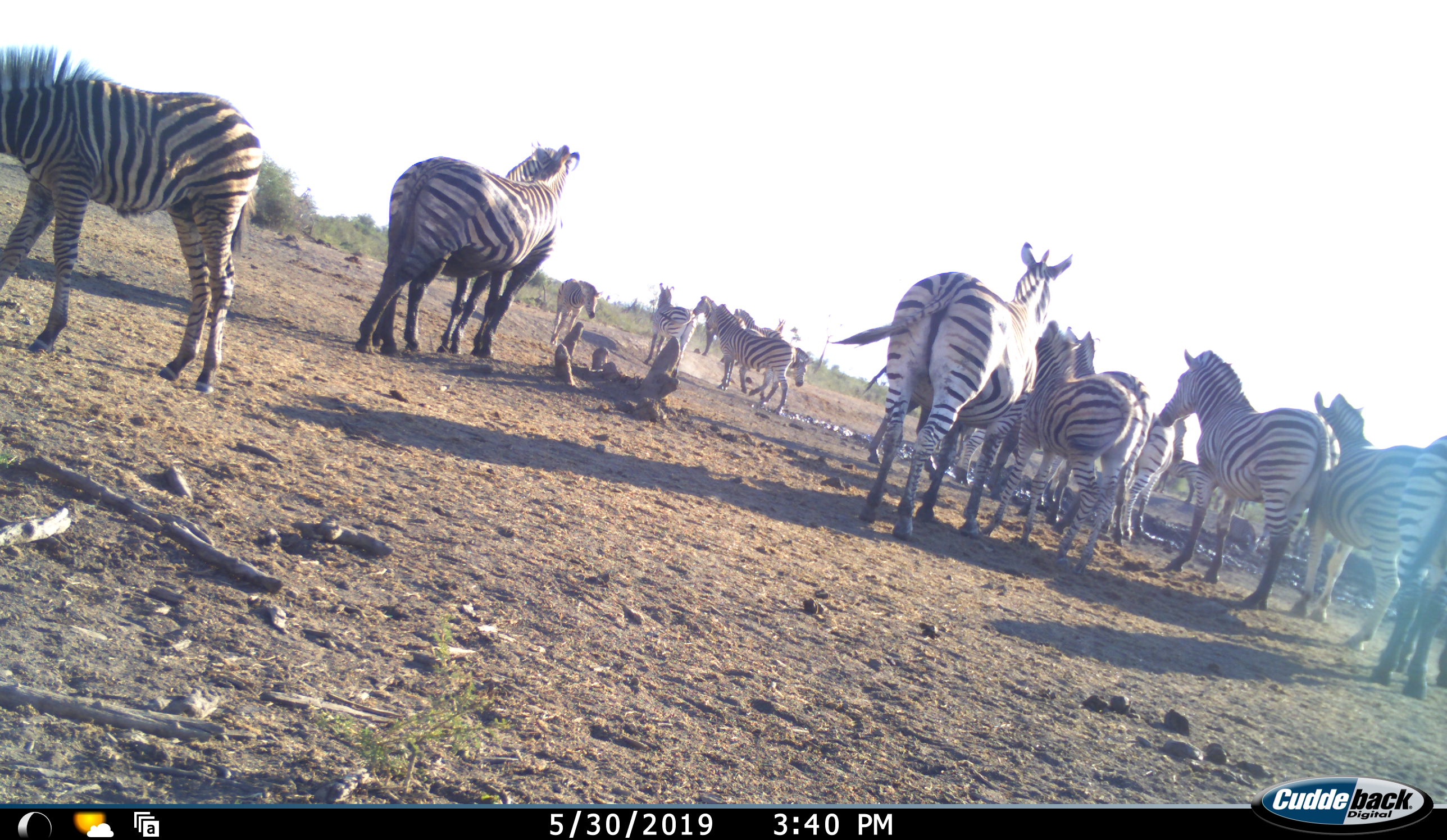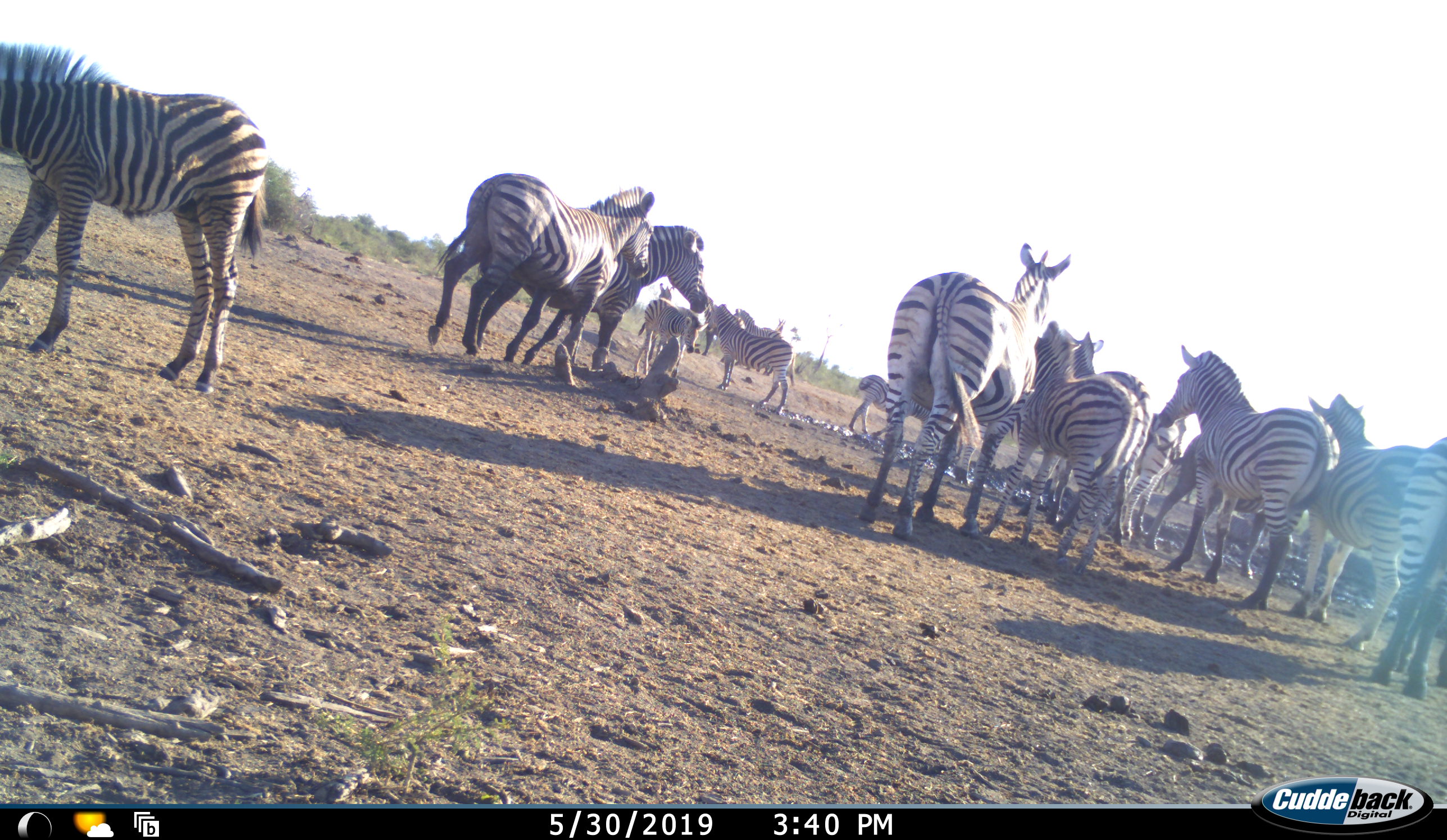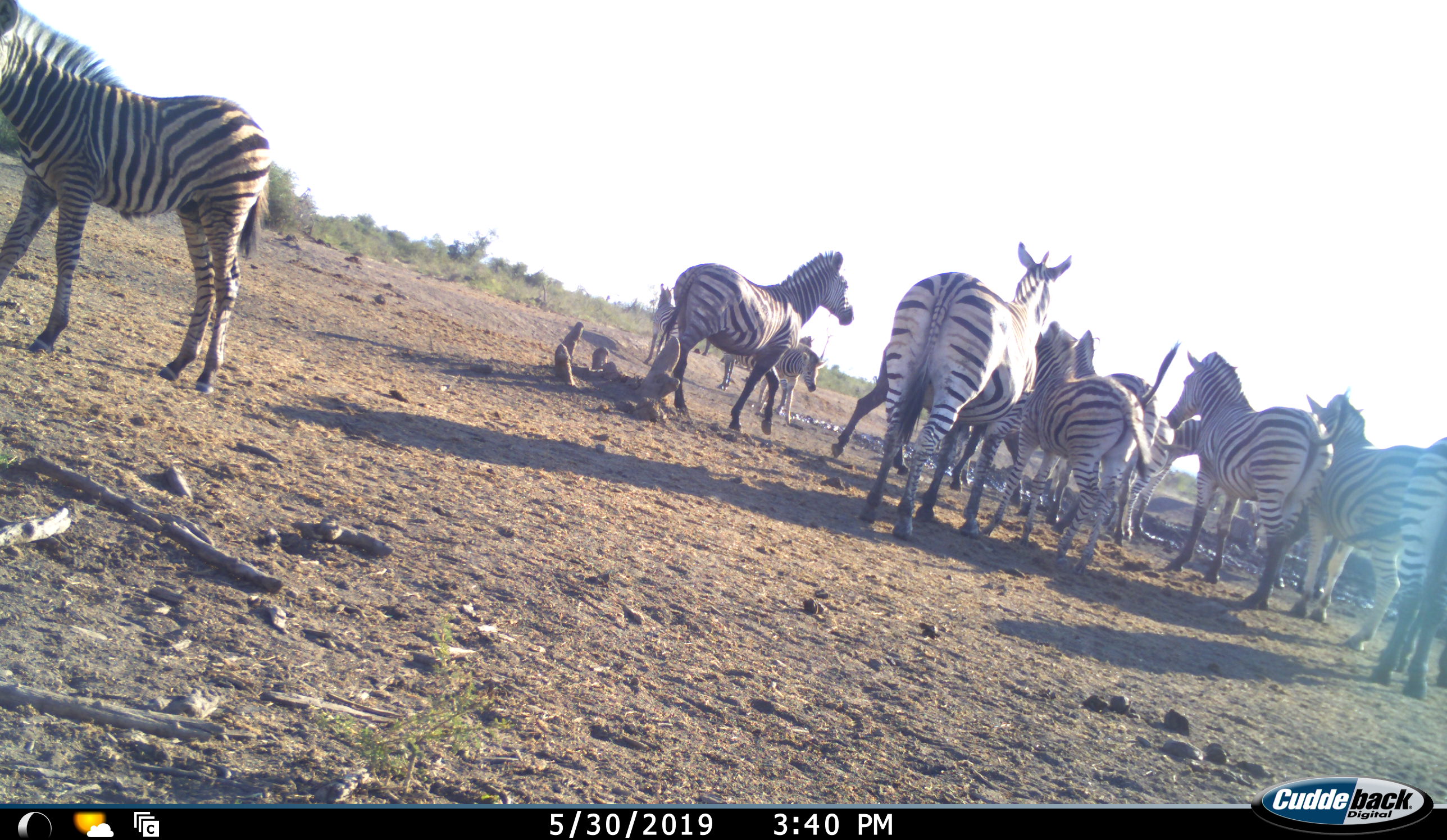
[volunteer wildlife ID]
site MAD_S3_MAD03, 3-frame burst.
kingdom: Animalia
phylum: Chordata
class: Mammalia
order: Perissodactyla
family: Equidae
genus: Equus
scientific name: Equus quagga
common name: plains zebra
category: zebraplains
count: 11-50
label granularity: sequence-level